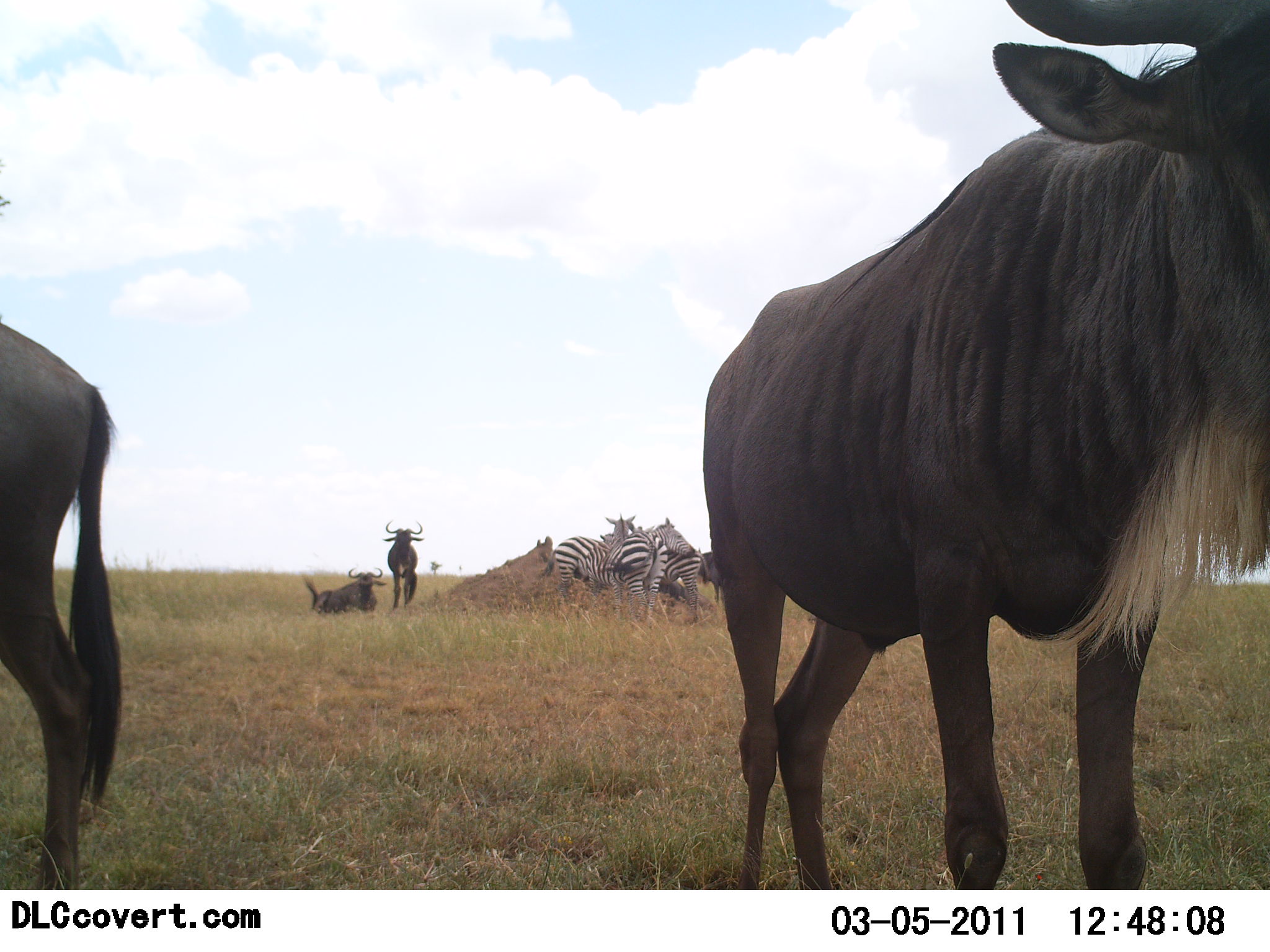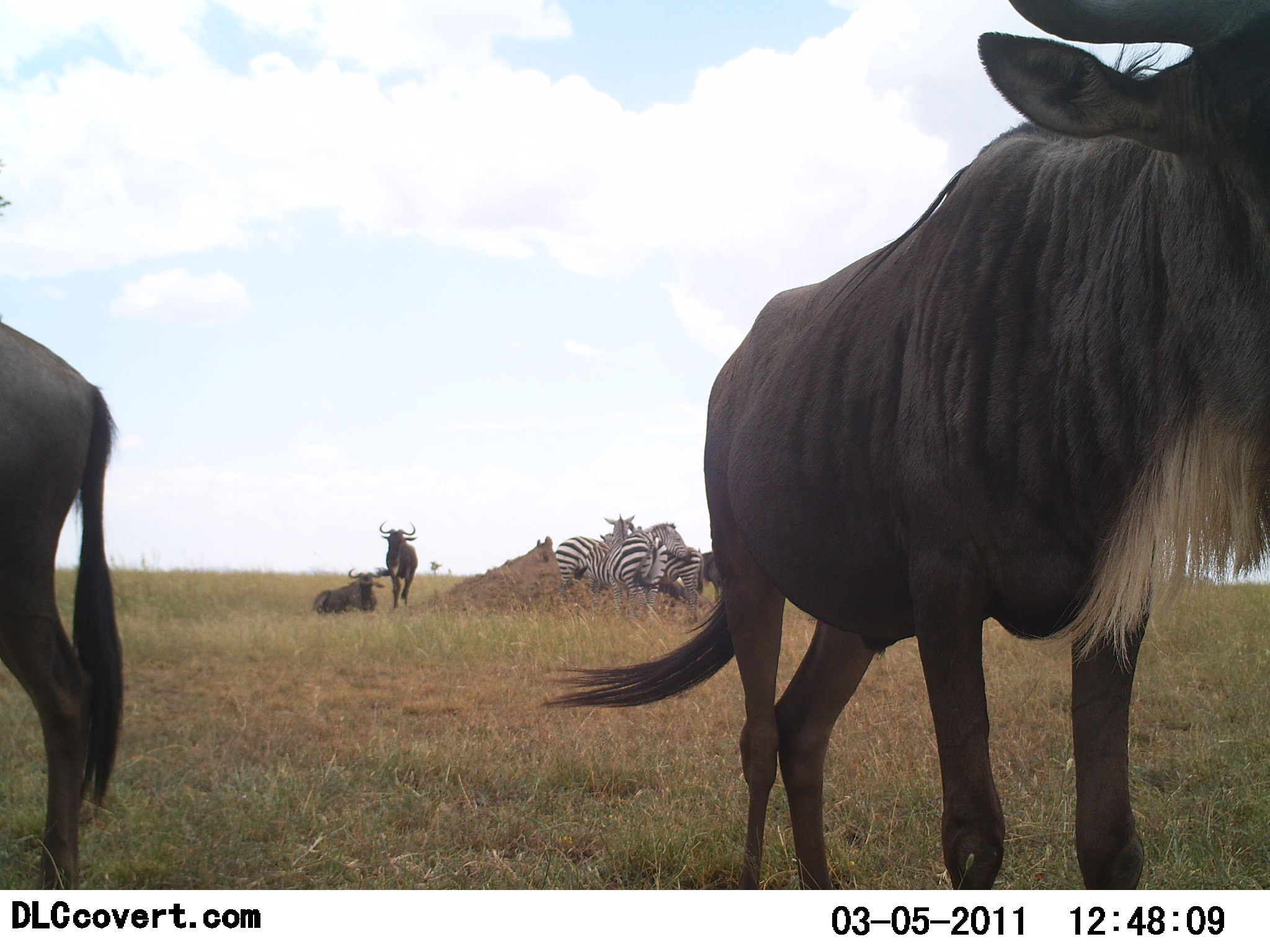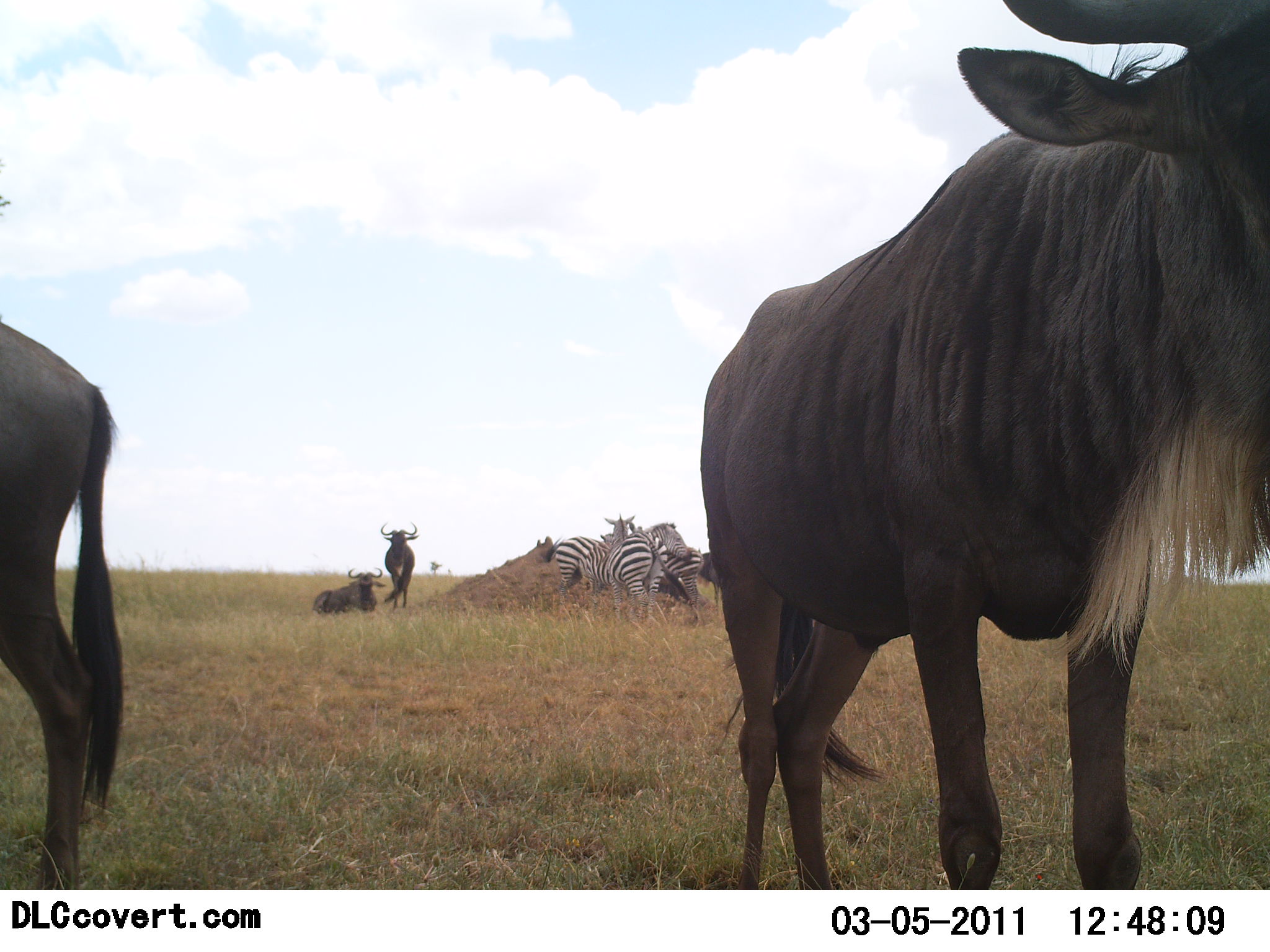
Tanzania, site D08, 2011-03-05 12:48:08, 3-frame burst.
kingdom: Animalia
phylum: Chordata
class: Mammalia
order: Artiodactyla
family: Bovidae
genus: Connochaetes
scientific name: Connochaetes taurinus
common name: blue wildebeest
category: wildebeest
Wildebeest (blue wildebeest) (Connochaetes taurinus), count 4. Behavior (volunteer vote fractions): standing 100%, resting 92%, moving 0%, interacting 0%. Young present (vote fraction): 0%. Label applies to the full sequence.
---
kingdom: Animalia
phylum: Chordata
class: Mammalia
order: Perissodactyla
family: Equidae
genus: Equus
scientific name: Equus quagga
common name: plains zebra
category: zebra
Zebra (plains zebra) (Equus quagga), count 4. Behavior (volunteer vote fractions): standing 92%, resting 17%, moving 0%, interacting 17%. Young present (vote fraction): 0%. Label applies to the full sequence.